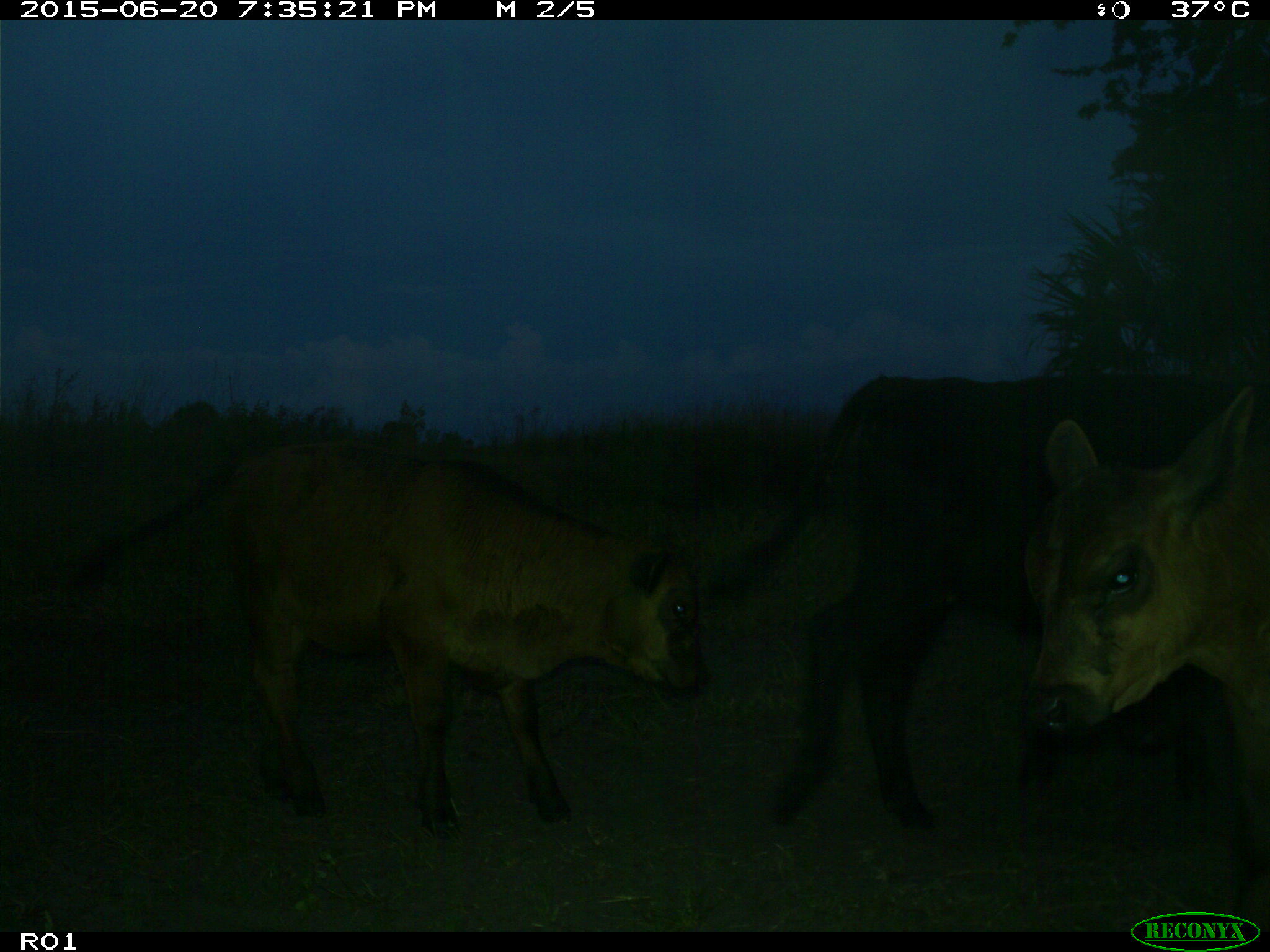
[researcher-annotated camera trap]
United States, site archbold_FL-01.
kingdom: Animalia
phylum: Chordata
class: Mammalia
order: Artiodactyla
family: Bovidae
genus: Bos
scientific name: Bos taurus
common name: domestic cow